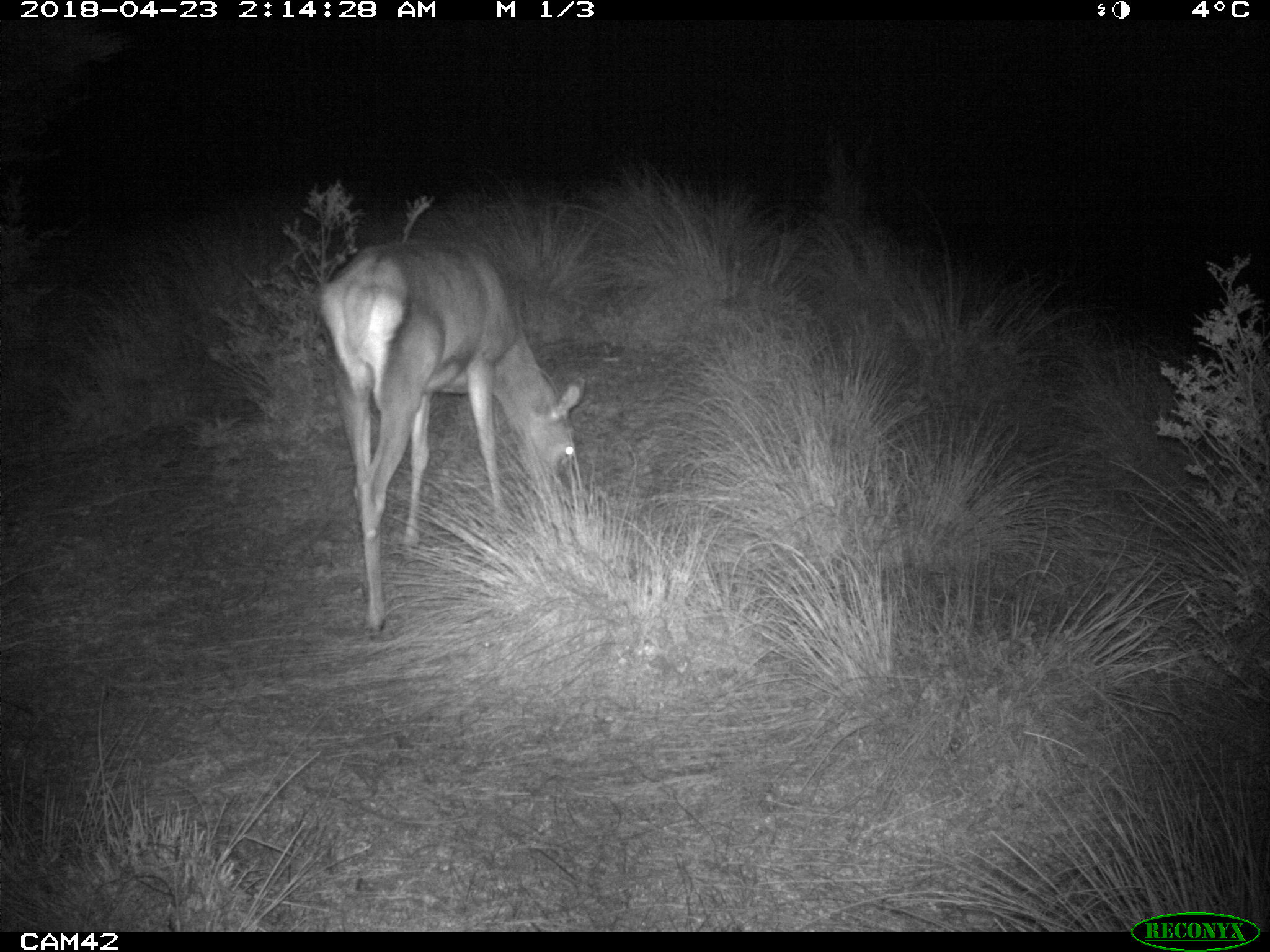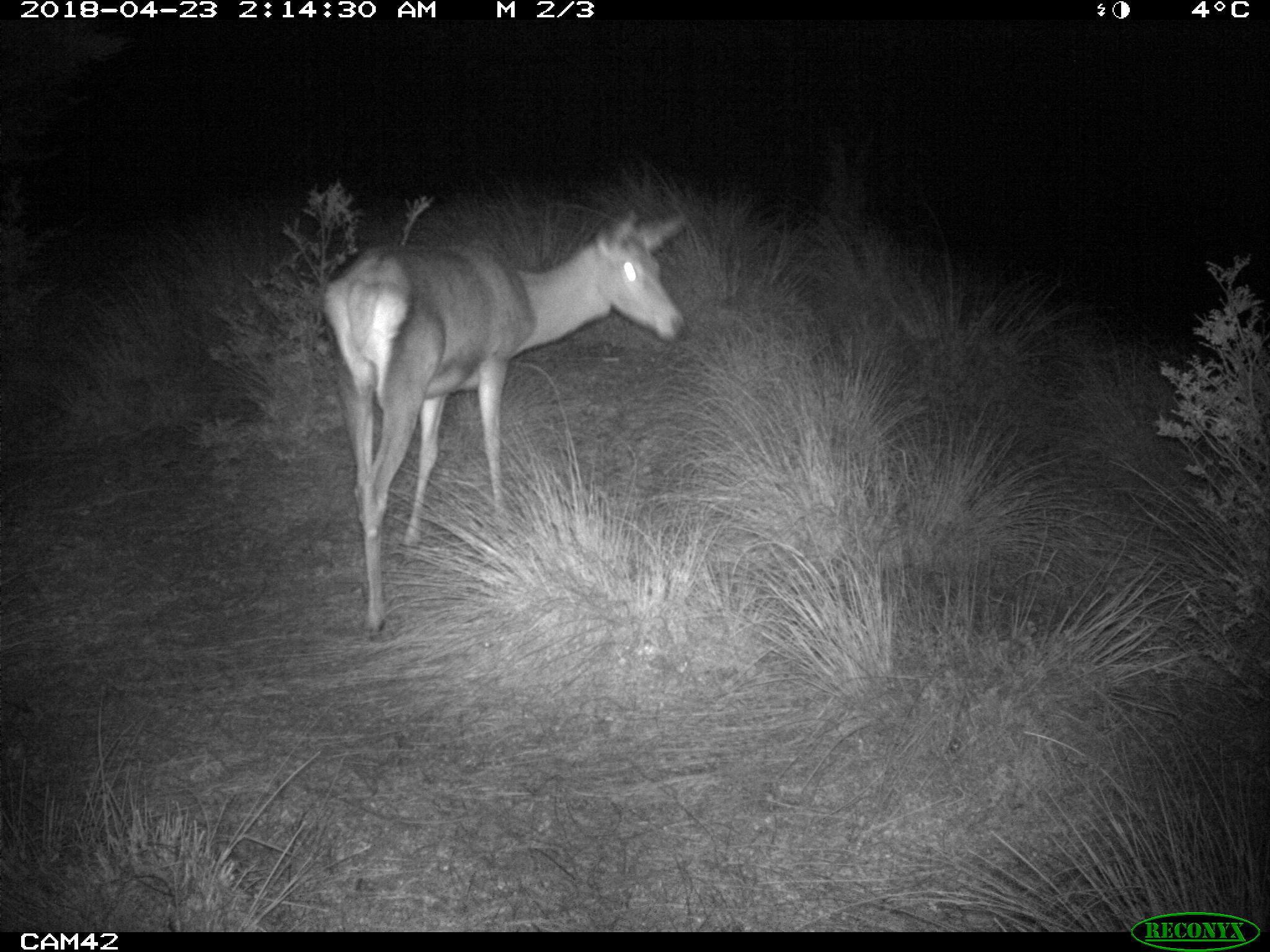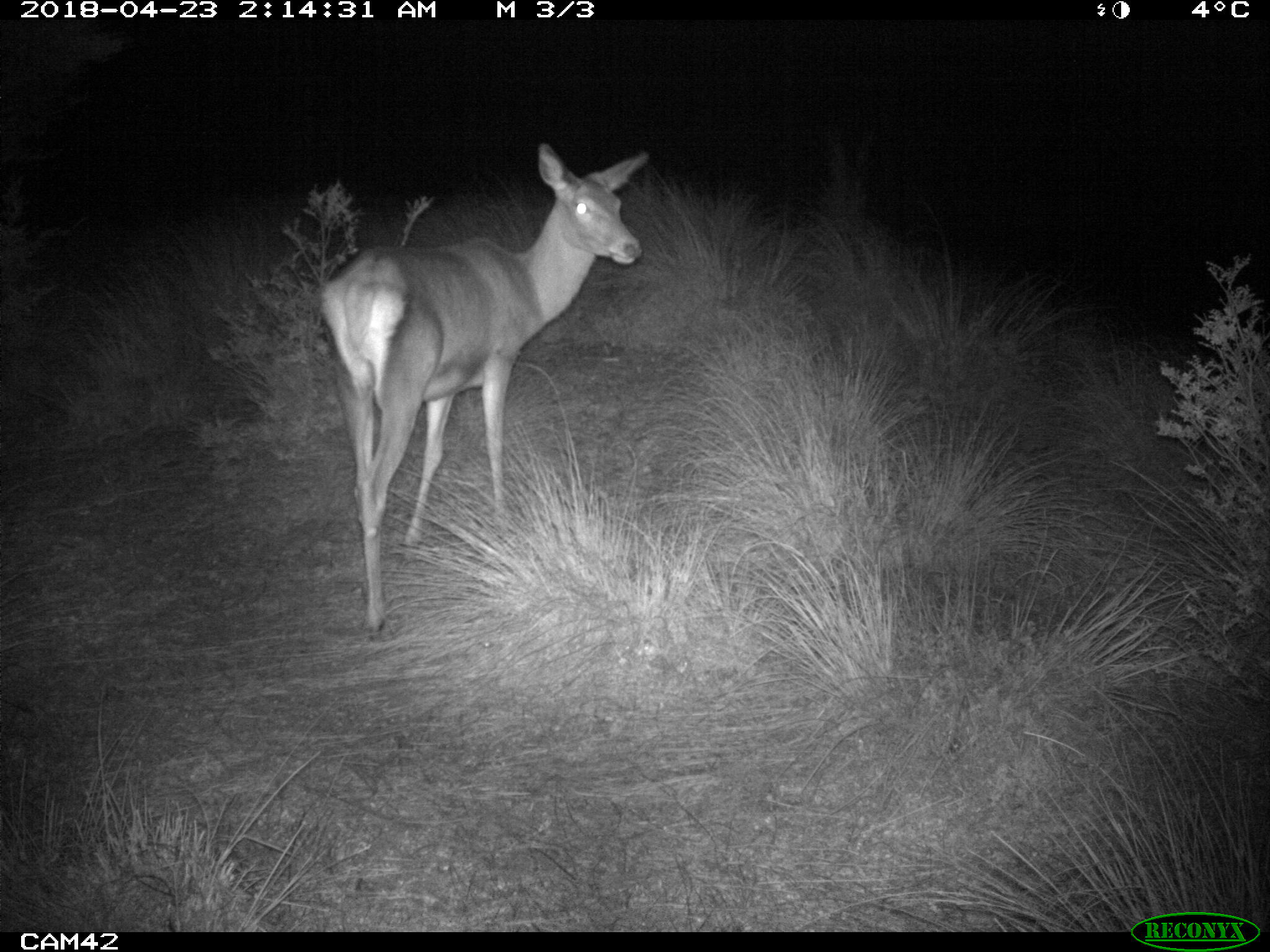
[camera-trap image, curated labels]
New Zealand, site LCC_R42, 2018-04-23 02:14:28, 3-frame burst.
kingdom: Animalia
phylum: Chordata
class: Mammalia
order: Artiodactyla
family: Cervidae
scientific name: Cervidae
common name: deer